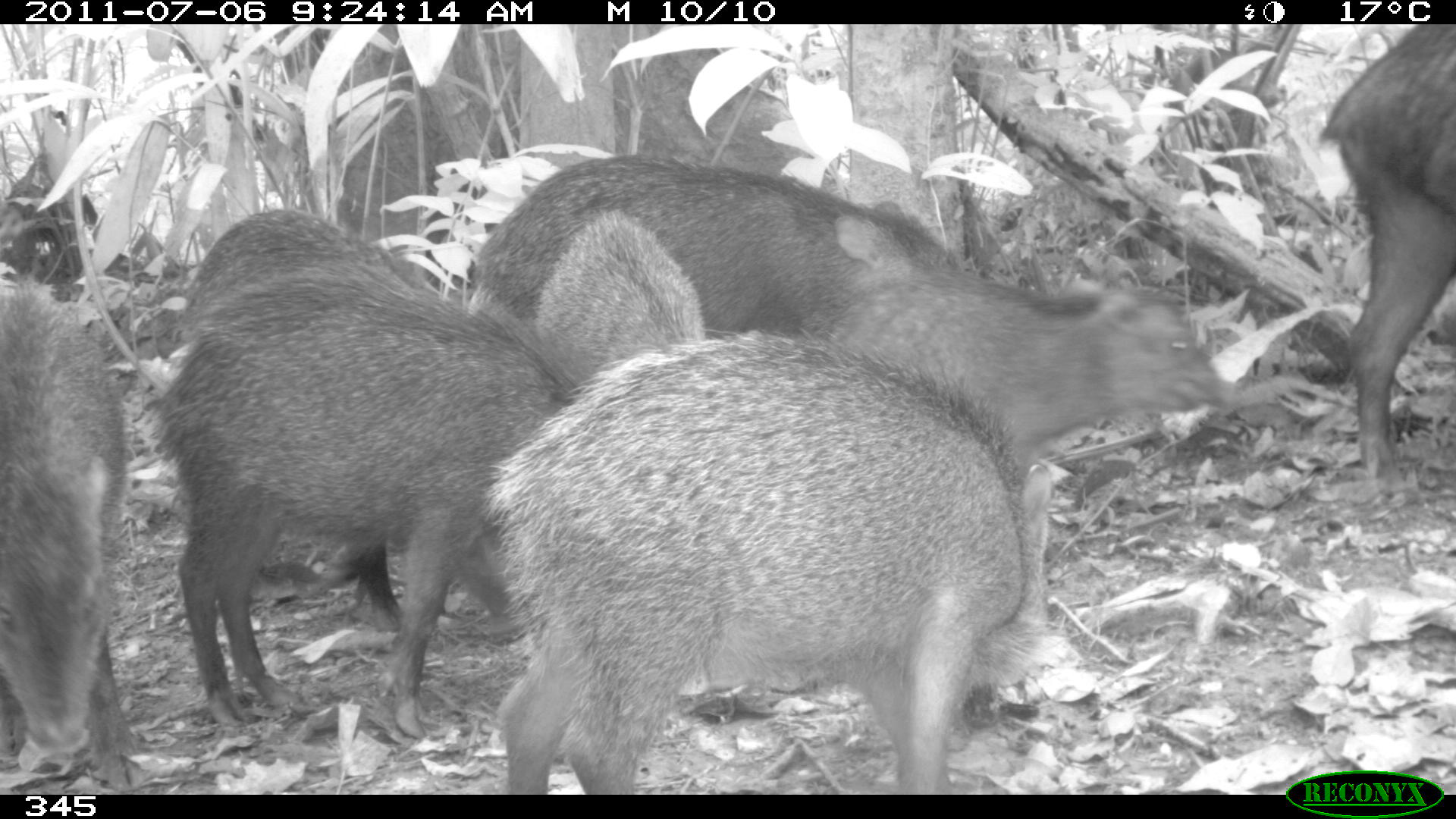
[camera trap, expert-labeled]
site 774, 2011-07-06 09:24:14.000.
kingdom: Animalia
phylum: Chordata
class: Mammalia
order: Artiodactyla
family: Tayassuidae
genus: Tayassu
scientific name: Tayassu pecari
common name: white-lipped peccary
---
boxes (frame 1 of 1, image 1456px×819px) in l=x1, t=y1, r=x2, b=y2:
tayassu pecari: l=479, t=320, r=1053, b=795; l=149, t=258, r=584, b=738; l=180, t=206, r=511, b=629; l=466, t=149, r=965, b=339; l=830, t=270, r=1241, b=476; l=0, t=272, r=149, b=790; l=1314, t=24, r=1456, b=479; l=531, t=207, r=706, b=372